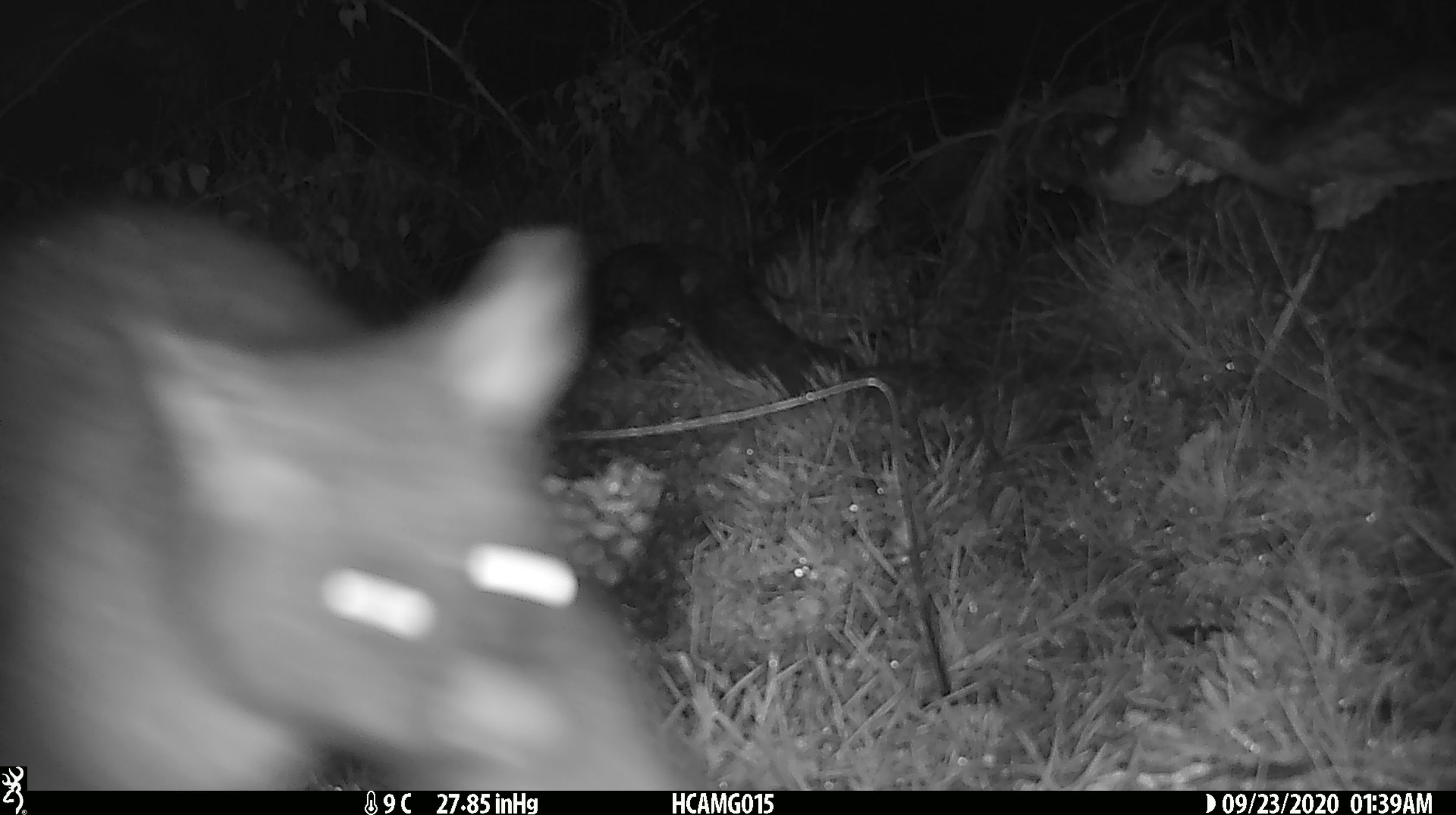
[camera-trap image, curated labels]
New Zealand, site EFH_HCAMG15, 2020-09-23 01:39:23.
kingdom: Animalia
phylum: Chordata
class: Mammalia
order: Diprotodontia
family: Phalangeridae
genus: Trichosurus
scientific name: Trichosurus vulpecula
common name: common brushtail possum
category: possum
Possum (common brushtail possum) (Trichosurus vulpecula).